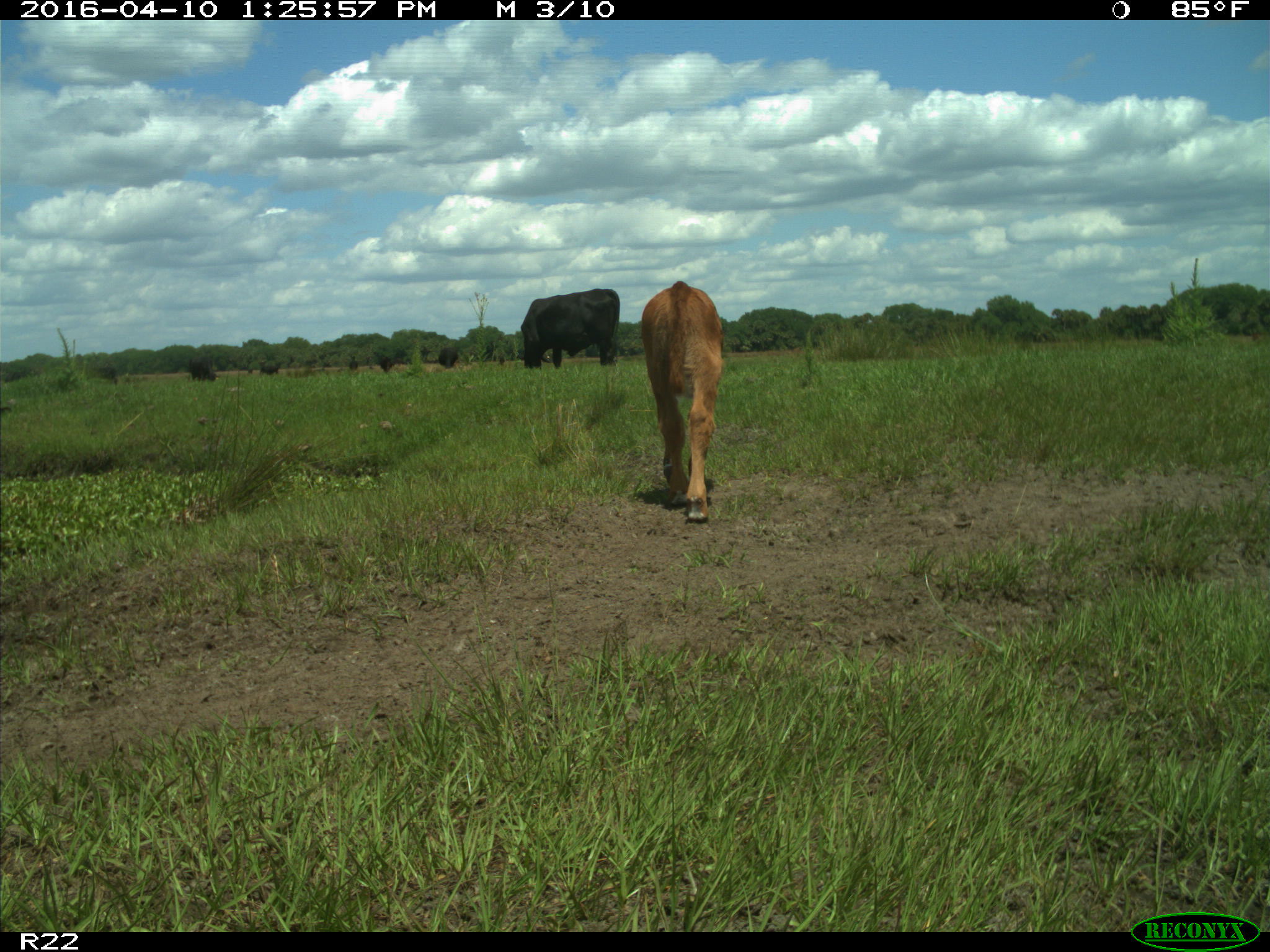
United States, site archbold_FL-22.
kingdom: Animalia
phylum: Chordata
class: Mammalia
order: Artiodactyla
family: Bovidae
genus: Bos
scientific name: Bos taurus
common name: domestic cow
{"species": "Bos taurus (domestic cow)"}